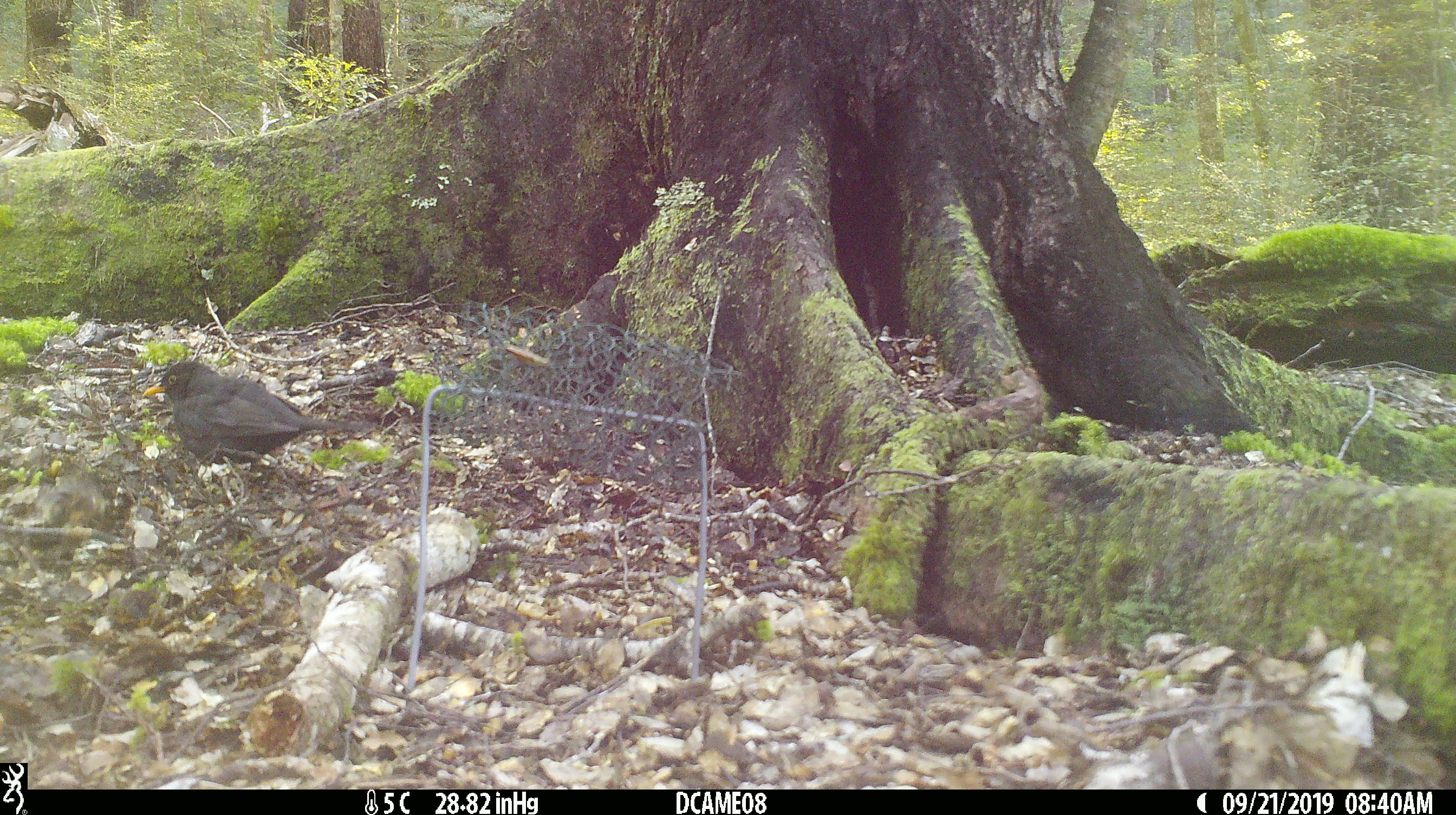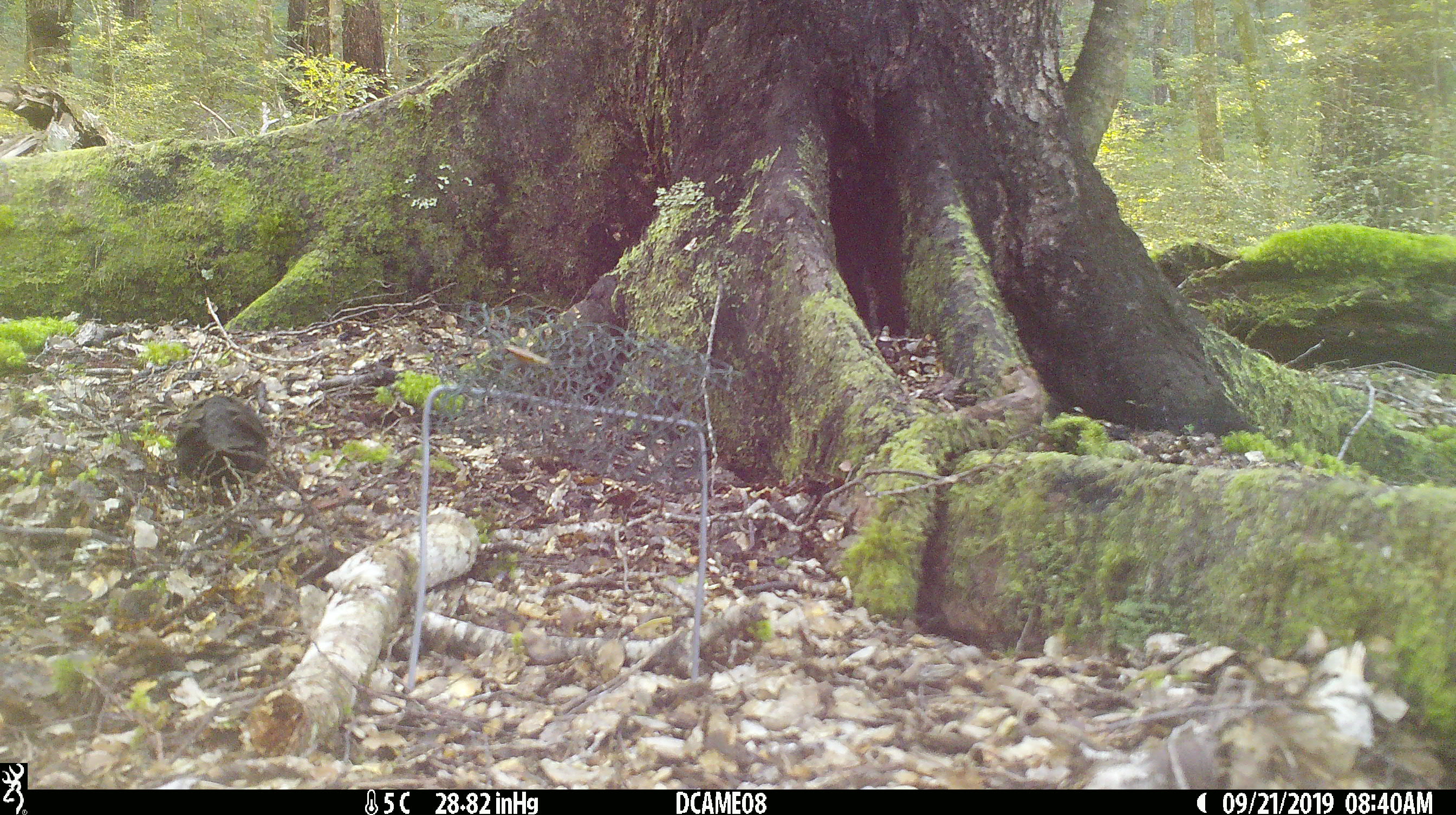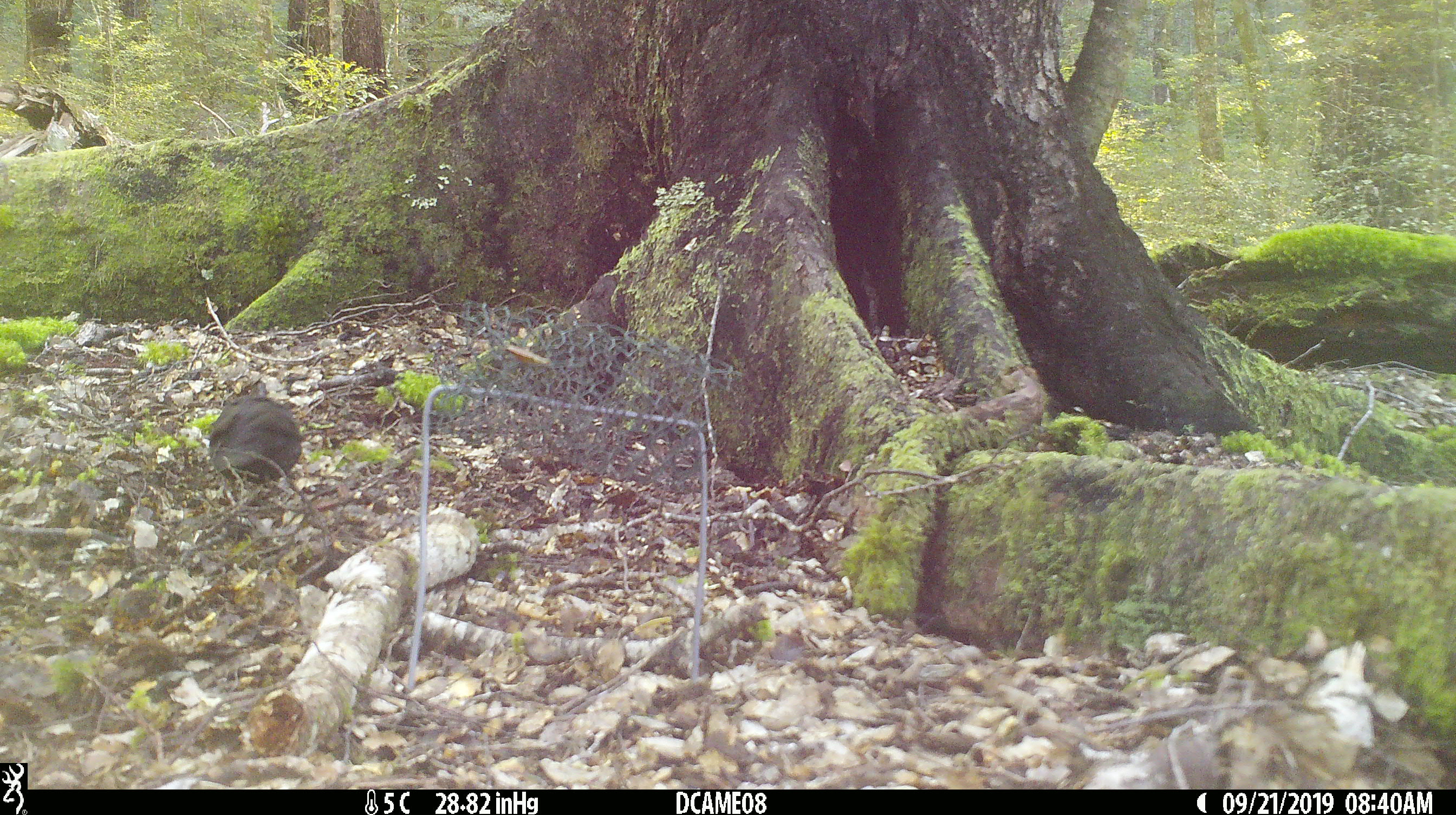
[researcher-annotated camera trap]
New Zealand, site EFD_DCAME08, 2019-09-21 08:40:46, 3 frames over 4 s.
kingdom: Animalia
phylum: Chordata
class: Aves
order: Passeriformes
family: Turdidae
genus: Turdus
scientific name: Turdus merula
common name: eurasian blackbird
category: blackbird